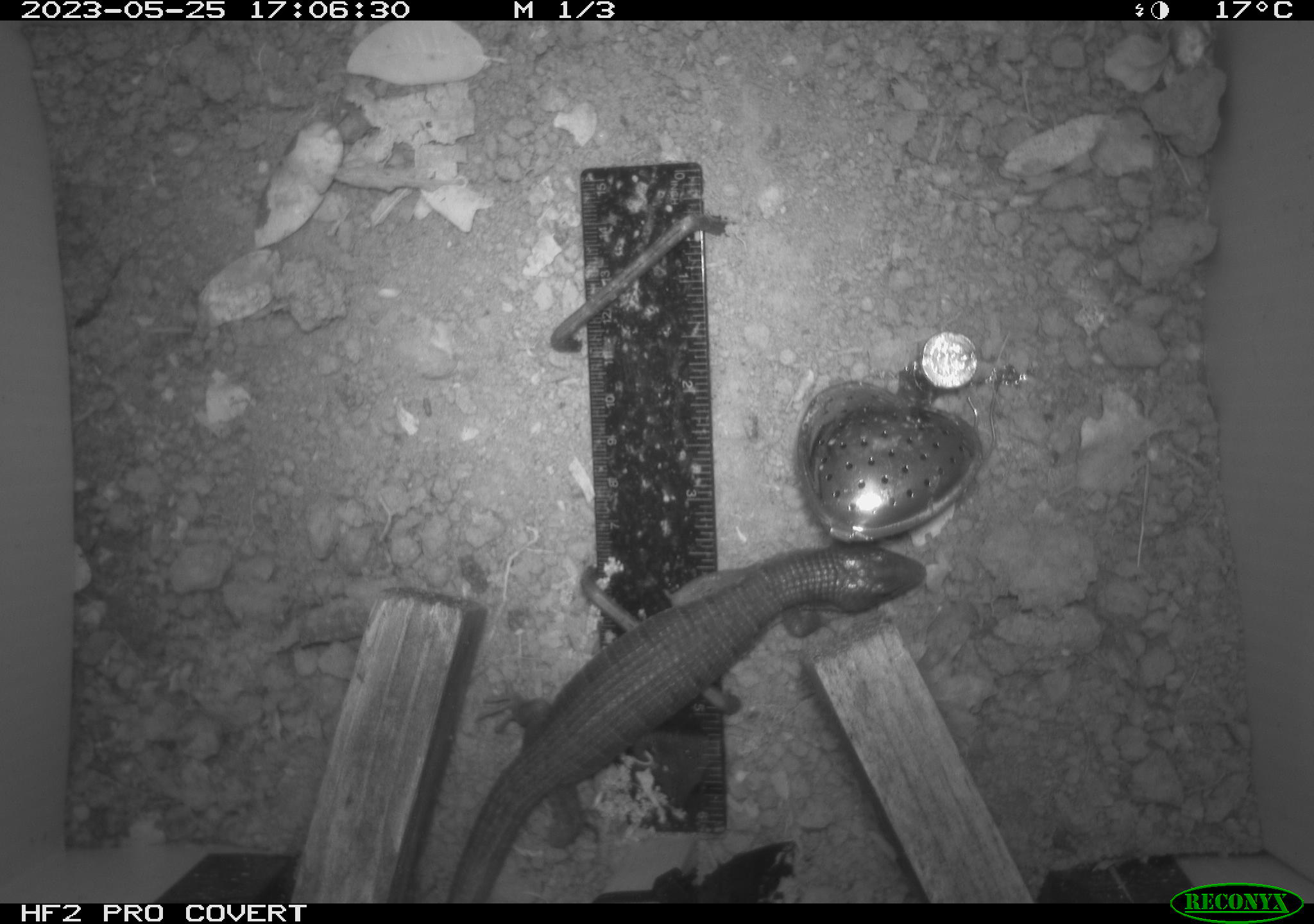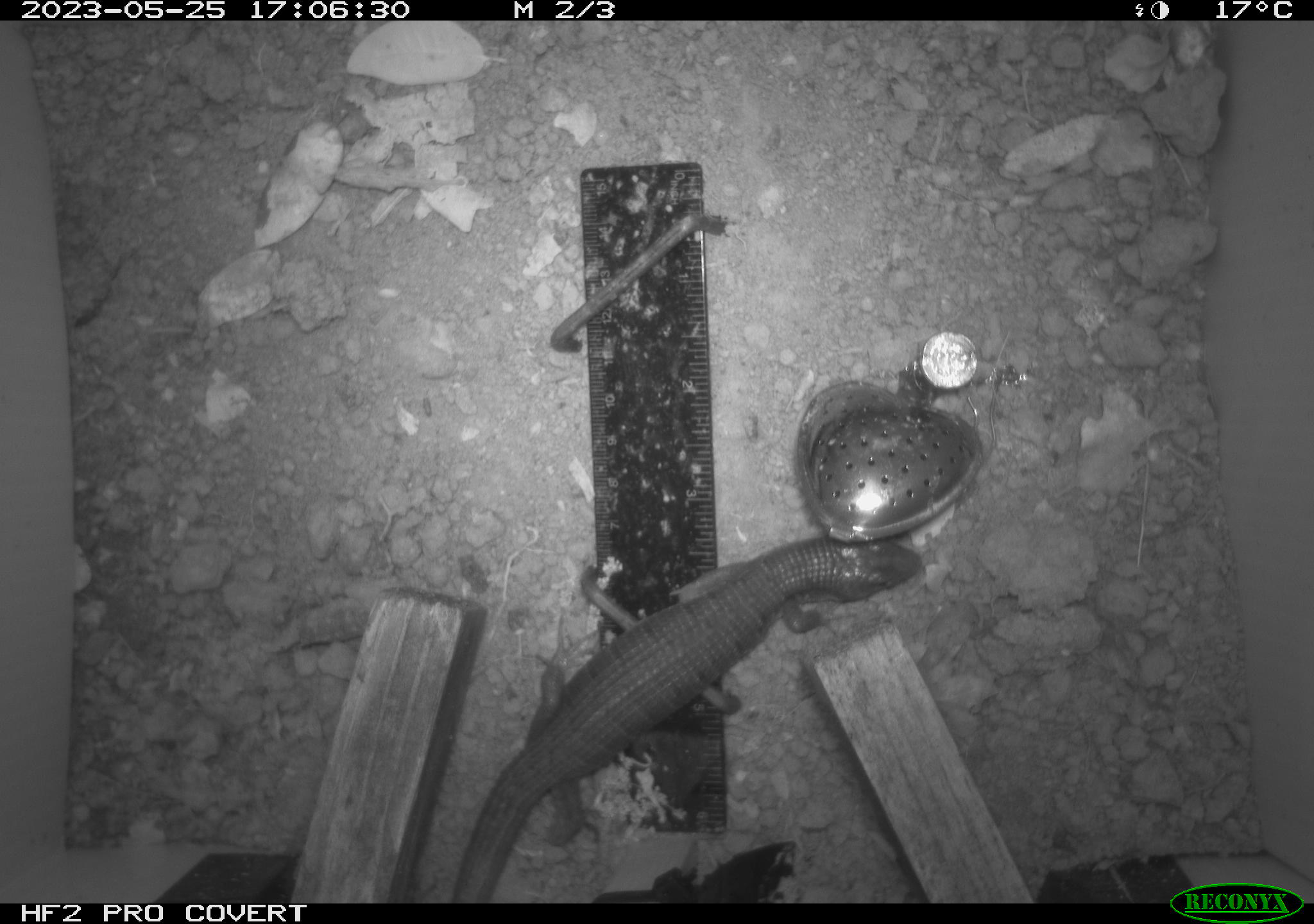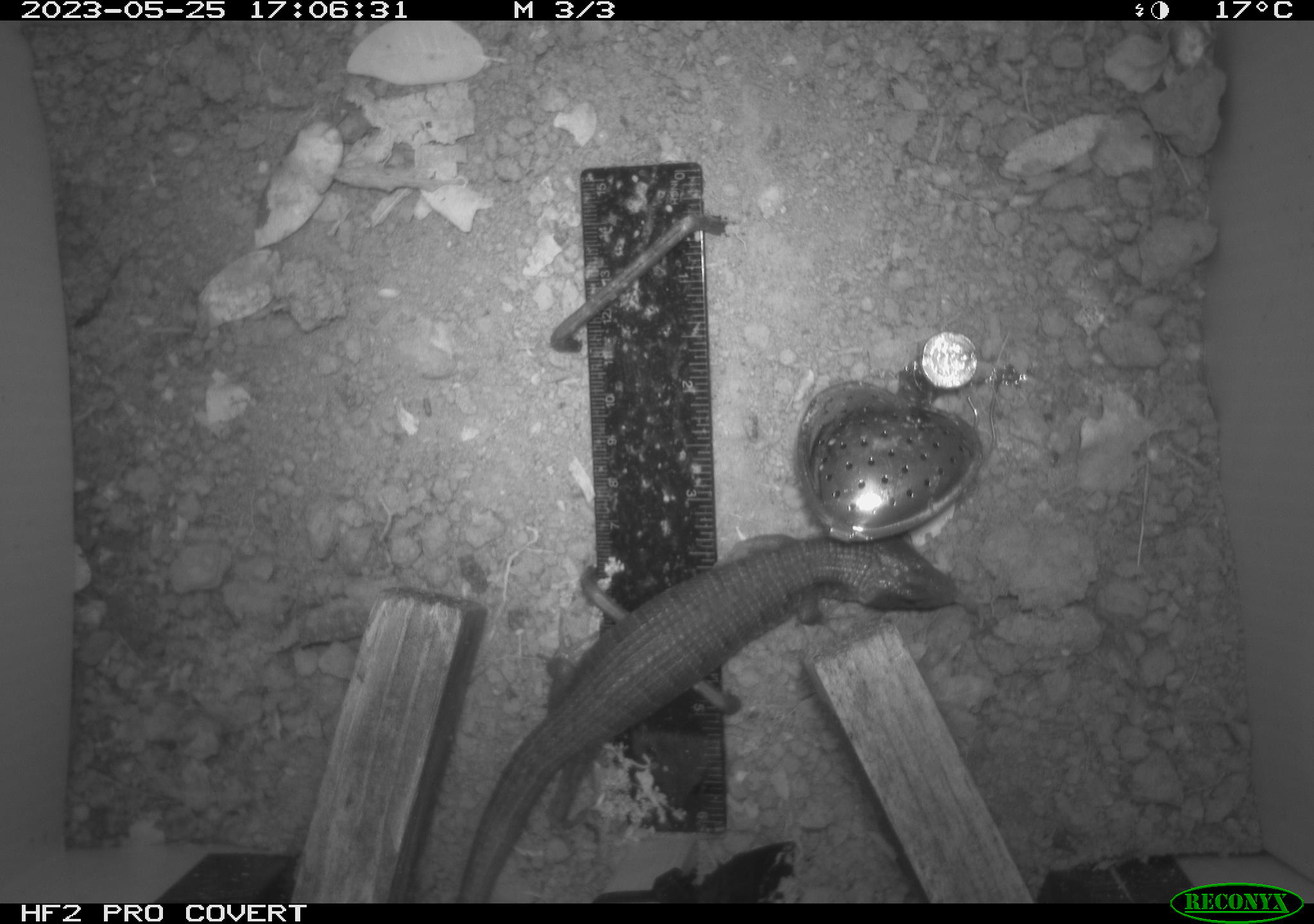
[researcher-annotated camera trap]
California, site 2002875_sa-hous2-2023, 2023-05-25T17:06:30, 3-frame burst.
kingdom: Animalia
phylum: Chordata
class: Reptilia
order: Squamata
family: Anguidae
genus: Elgaria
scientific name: Elgaria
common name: alligator lizards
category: elgaria species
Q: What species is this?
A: Elgaria species (alligator lizards) (Elgaria).